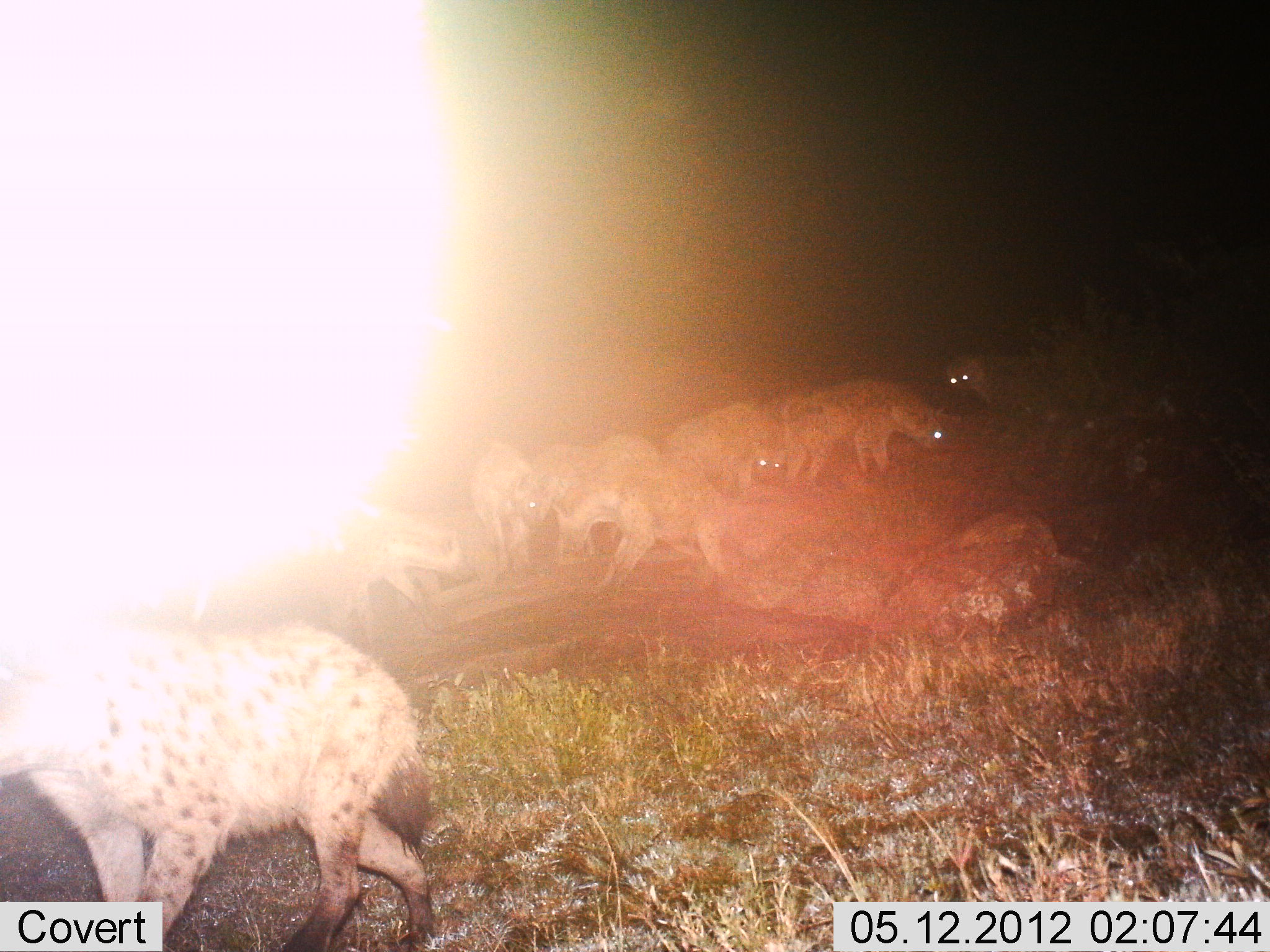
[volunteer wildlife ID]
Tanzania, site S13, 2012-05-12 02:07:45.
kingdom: Animalia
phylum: Chordata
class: Mammalia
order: Carnivora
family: Hyaenidae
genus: Crocuta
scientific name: Crocuta crocuta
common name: spotted hyena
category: hyenaspotted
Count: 8.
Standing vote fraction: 70%.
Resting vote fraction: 0%.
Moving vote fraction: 30%.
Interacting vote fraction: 40%.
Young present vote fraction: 0%.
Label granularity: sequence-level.